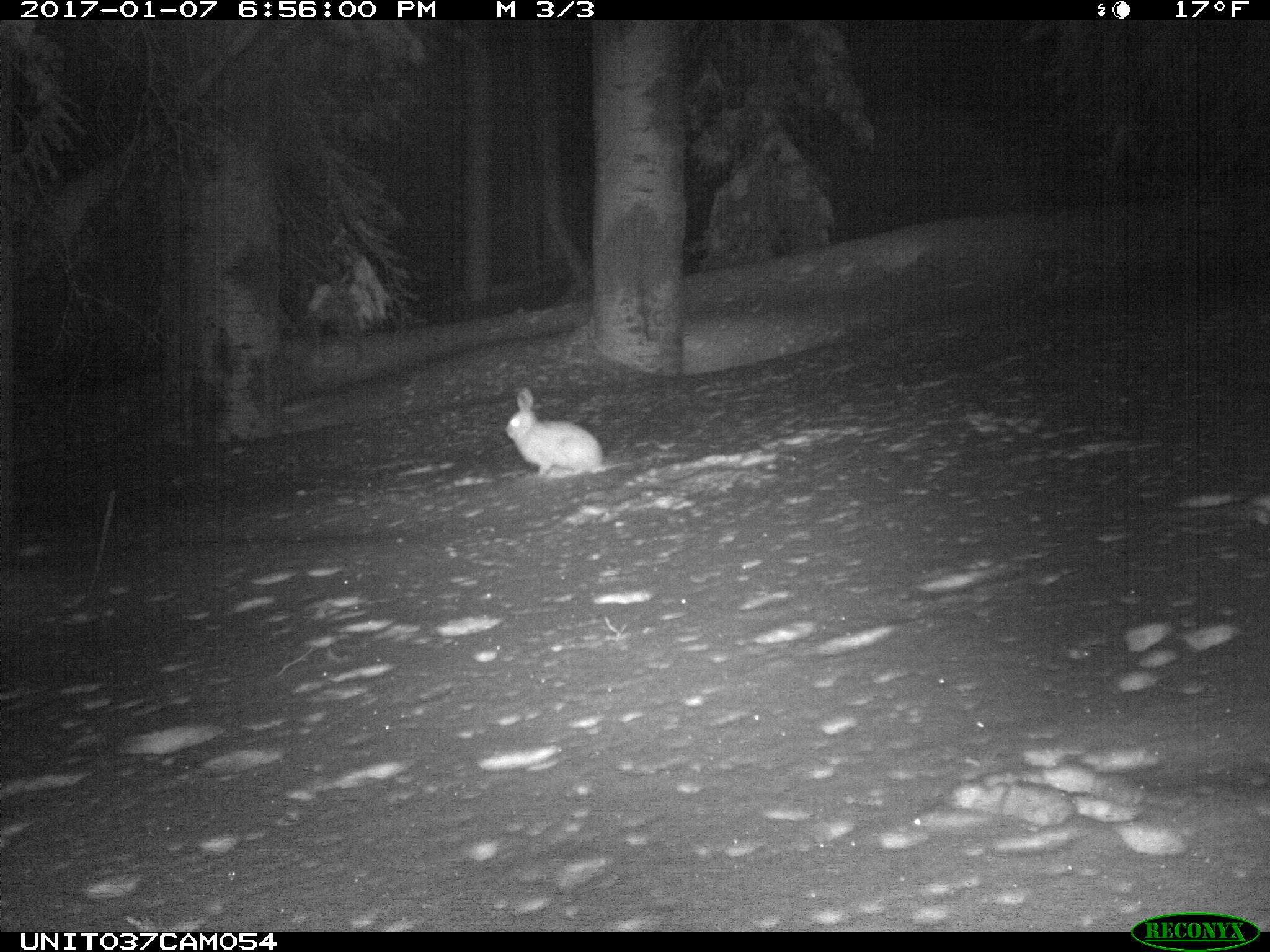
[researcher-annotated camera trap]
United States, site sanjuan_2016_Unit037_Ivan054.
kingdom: Animalia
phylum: Chordata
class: Mammalia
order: Lagomorpha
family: Leporidae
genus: Lepus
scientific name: Lepus americanus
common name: snowshoe hare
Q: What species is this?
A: Lepus americanus (snowshoe hare).